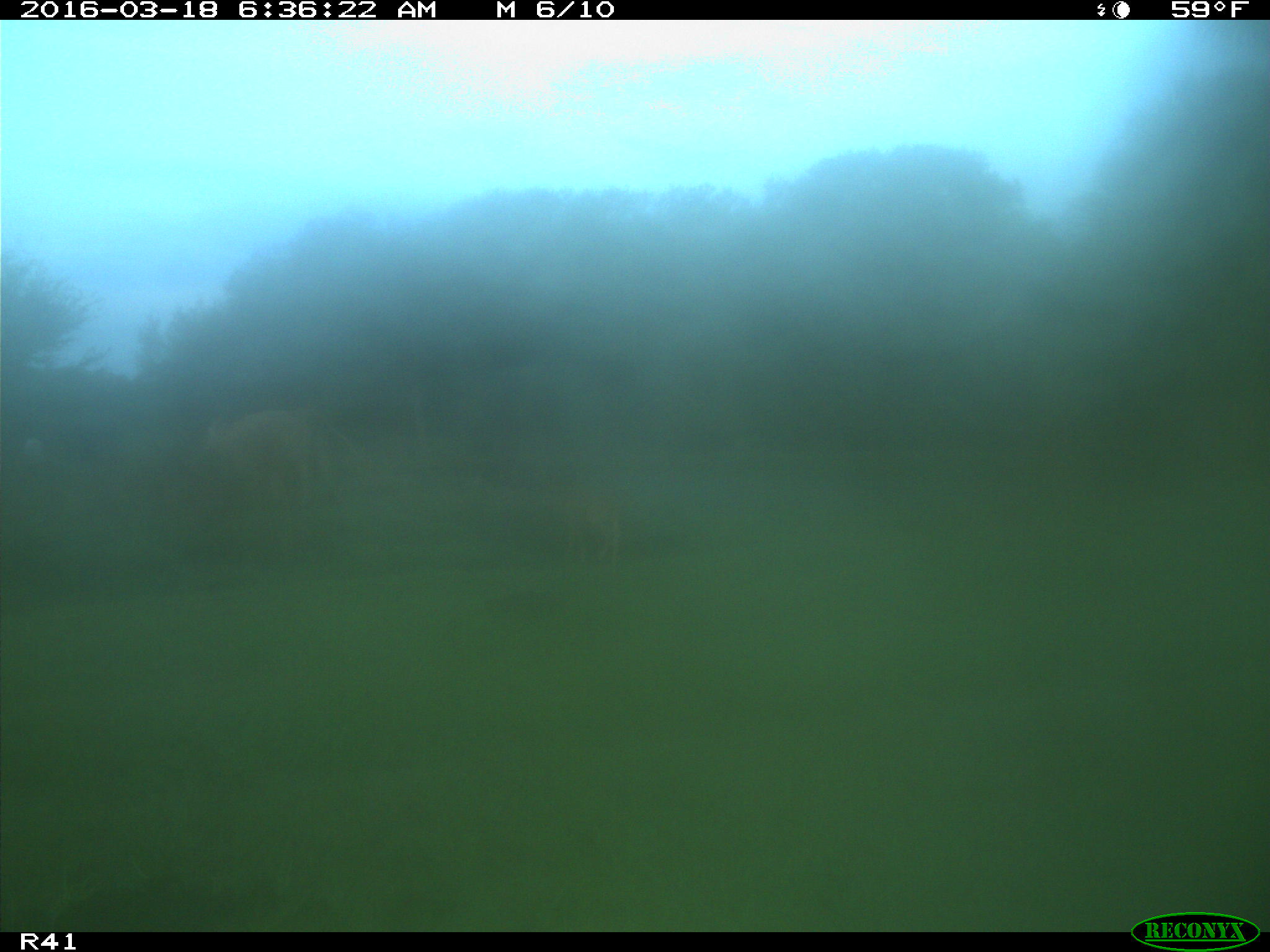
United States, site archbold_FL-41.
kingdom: Animalia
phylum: Chordata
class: Mammalia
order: Artiodactyla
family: Bovidae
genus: Bos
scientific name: Bos taurus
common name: domestic cow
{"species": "Bos taurus (domestic cow)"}